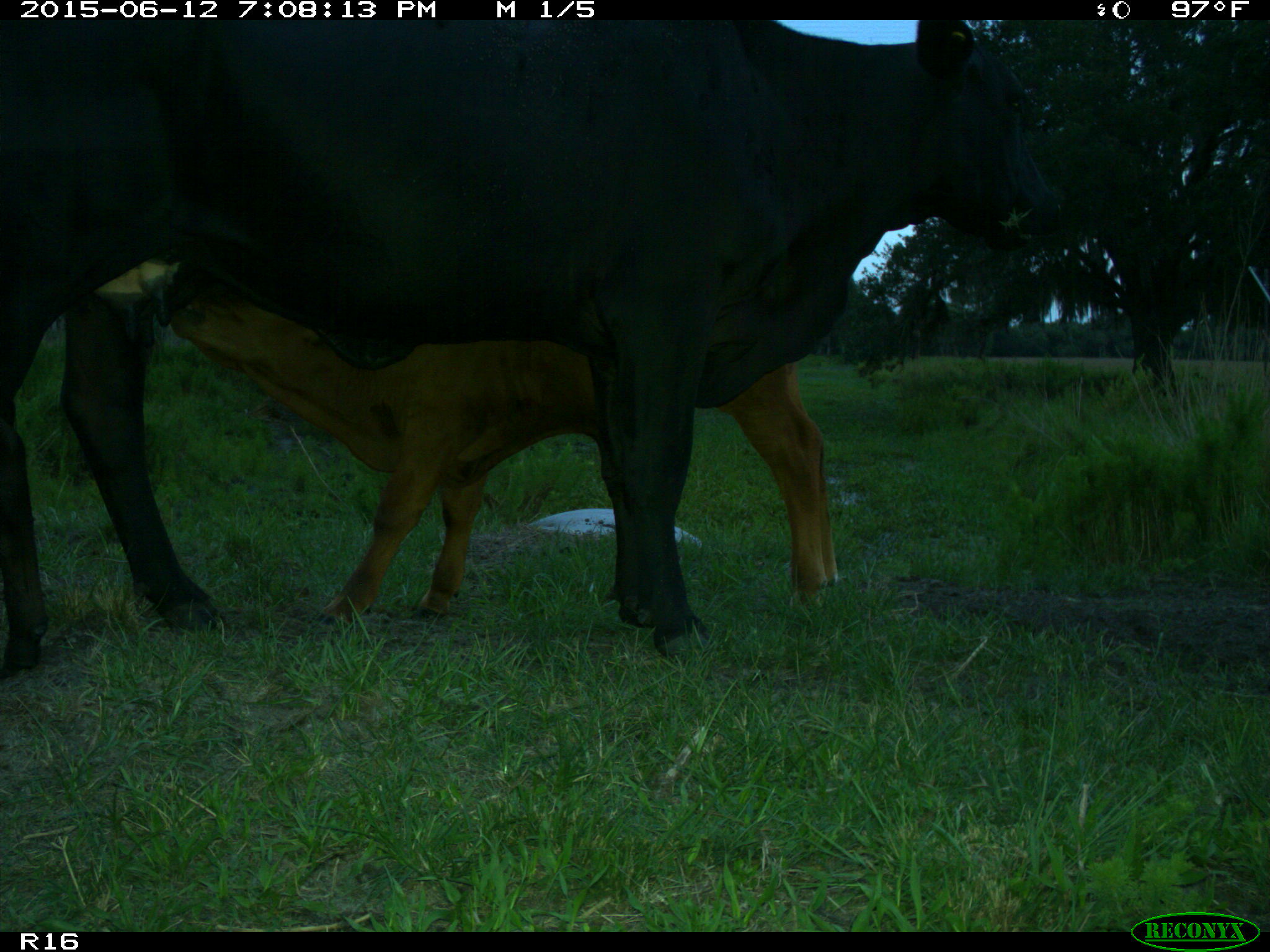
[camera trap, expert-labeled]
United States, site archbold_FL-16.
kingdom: Animalia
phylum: Chordata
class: Mammalia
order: Artiodactyla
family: Bovidae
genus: Bos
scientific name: Bos taurus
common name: domestic cow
Bos taurus (domestic cow).